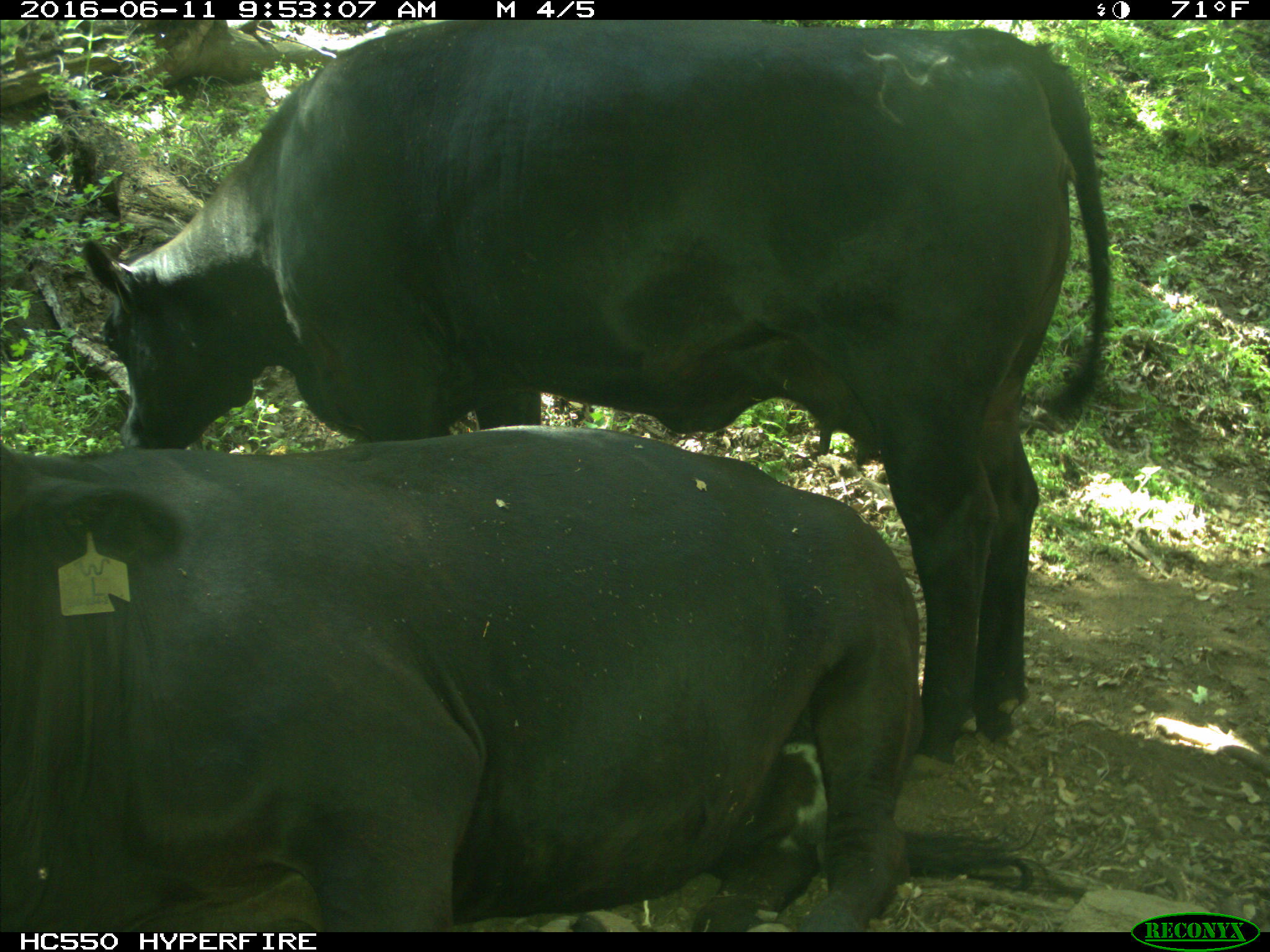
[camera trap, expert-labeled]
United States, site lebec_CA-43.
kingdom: Animalia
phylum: Chordata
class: Mammalia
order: Artiodactyla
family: Bovidae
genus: Bos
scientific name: Bos taurus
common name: domestic cow